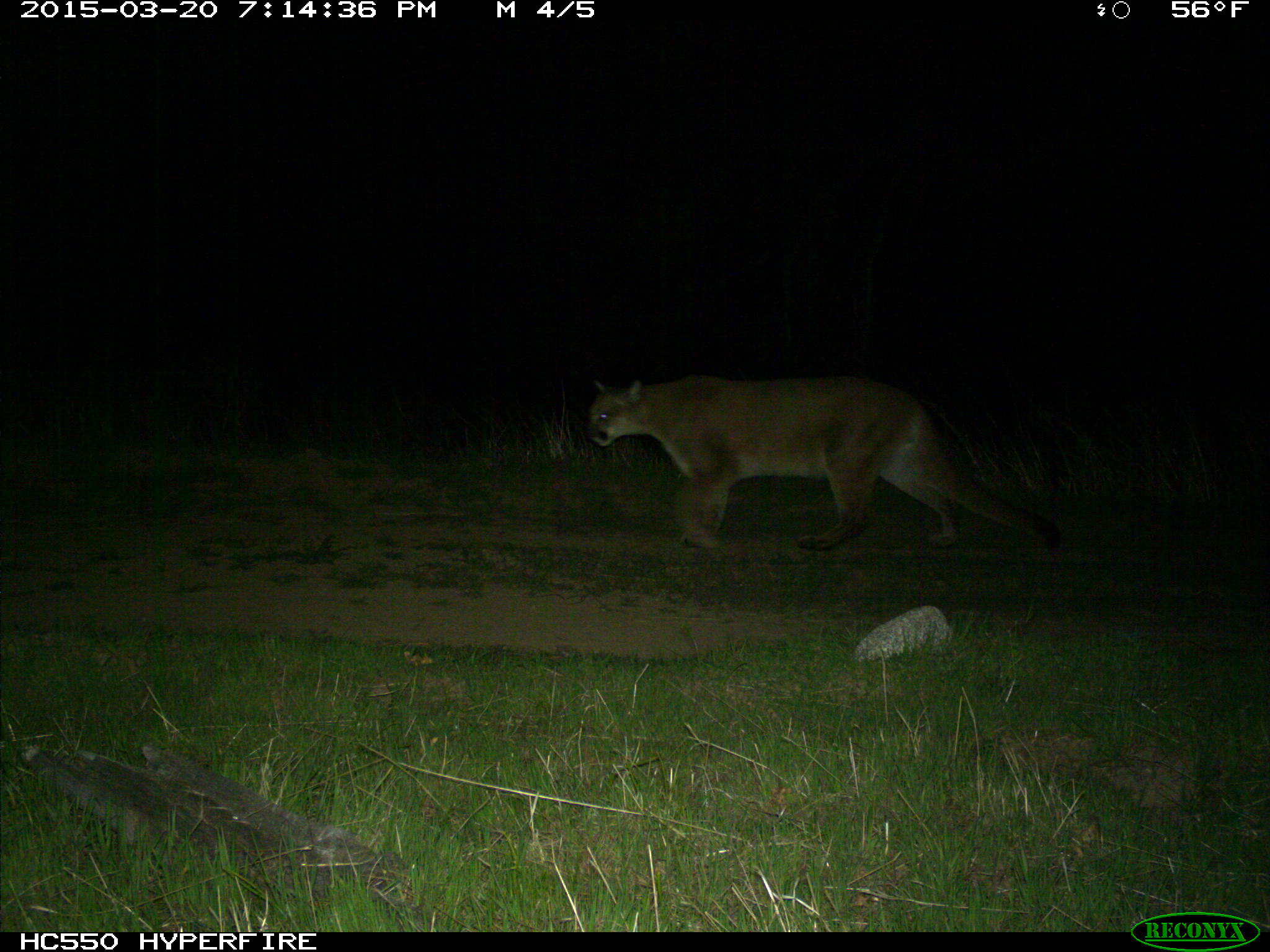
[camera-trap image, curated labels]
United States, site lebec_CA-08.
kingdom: Animalia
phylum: Chordata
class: Mammalia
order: Carnivora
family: Felidae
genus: Puma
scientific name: Puma concolor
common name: mountain lion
Puma concolor (mountain lion).